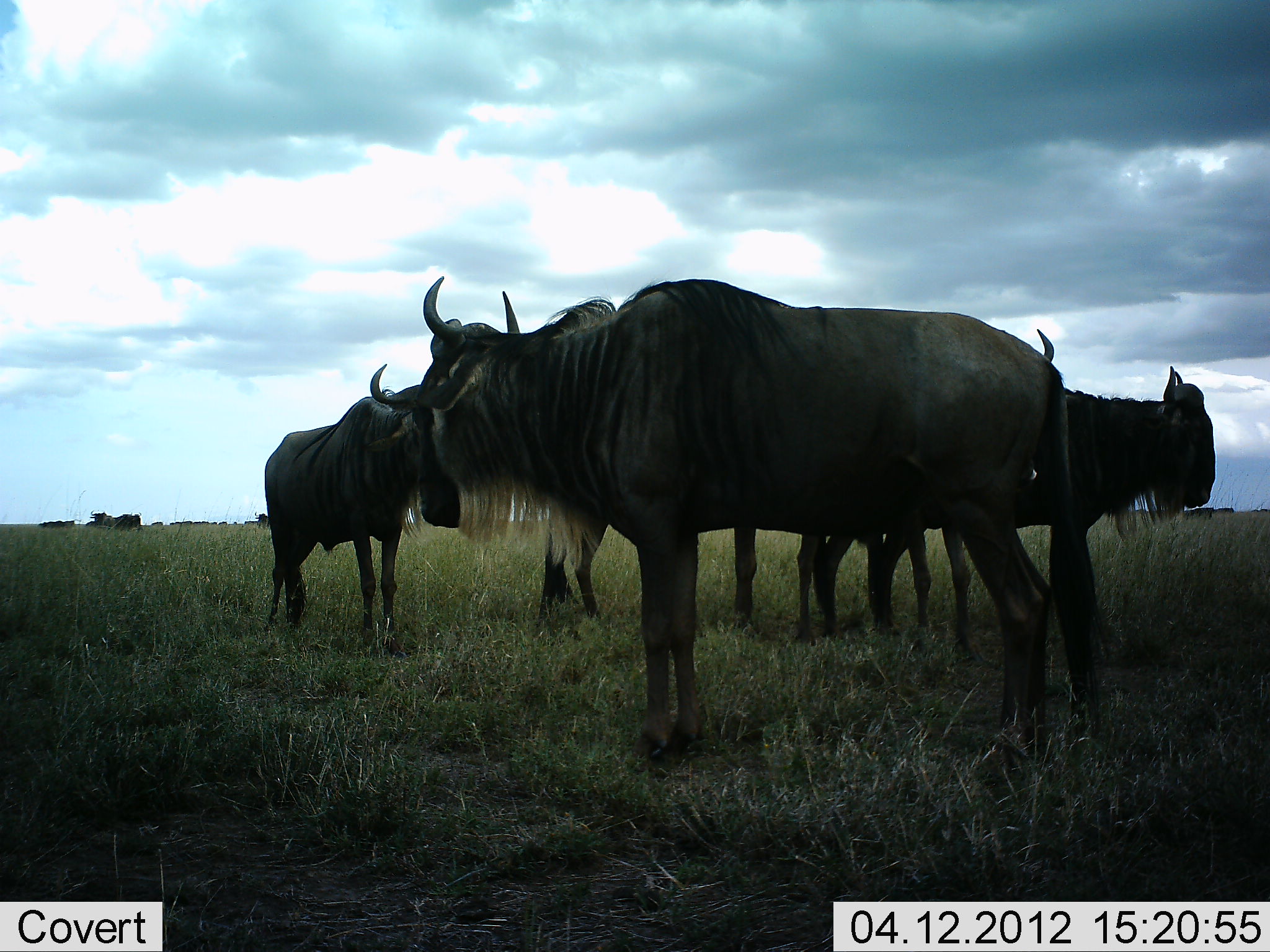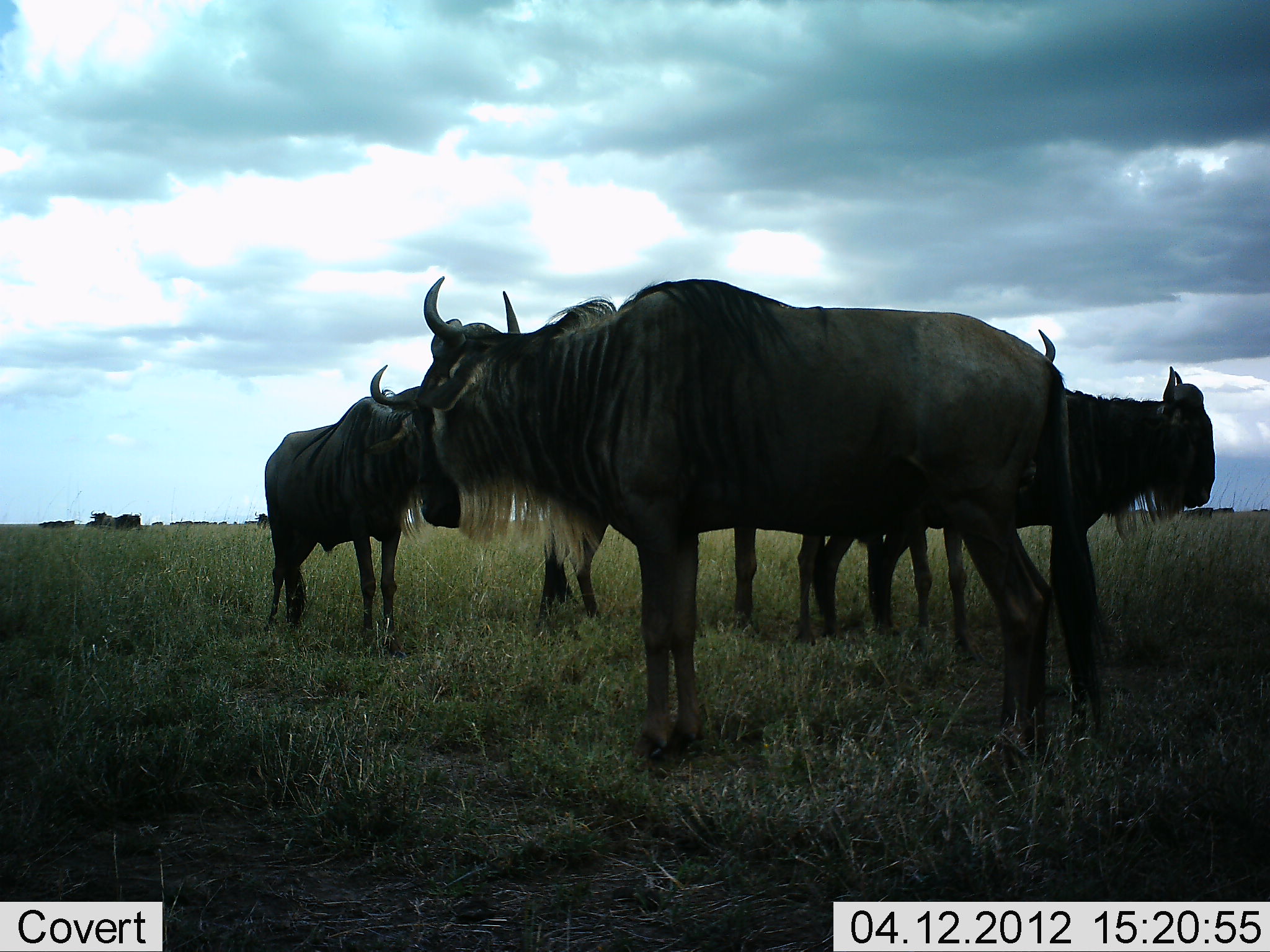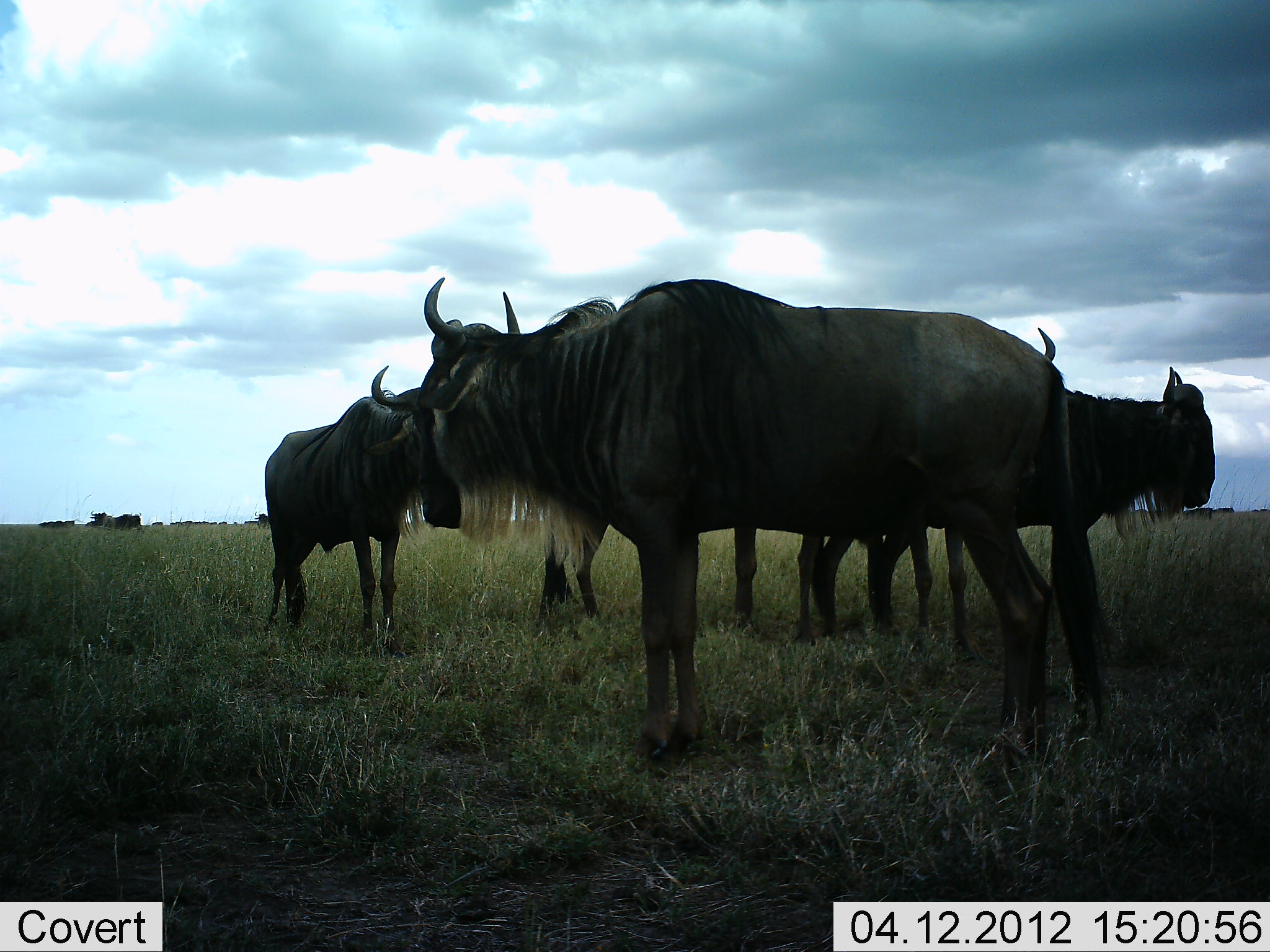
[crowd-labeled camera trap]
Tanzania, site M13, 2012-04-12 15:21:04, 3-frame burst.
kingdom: Animalia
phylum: Chordata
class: Mammalia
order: Artiodactyla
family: Bovidae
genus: Connochaetes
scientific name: Connochaetes taurinus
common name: blue wildebeest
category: wildebeest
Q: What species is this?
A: Wildebeest (blue wildebeest) (Connochaetes taurinus).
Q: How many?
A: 8.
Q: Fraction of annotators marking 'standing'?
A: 96%.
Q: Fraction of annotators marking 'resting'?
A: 13%.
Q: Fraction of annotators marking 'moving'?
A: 4%.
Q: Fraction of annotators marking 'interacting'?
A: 9%.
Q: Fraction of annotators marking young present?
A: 4%.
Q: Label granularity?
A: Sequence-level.